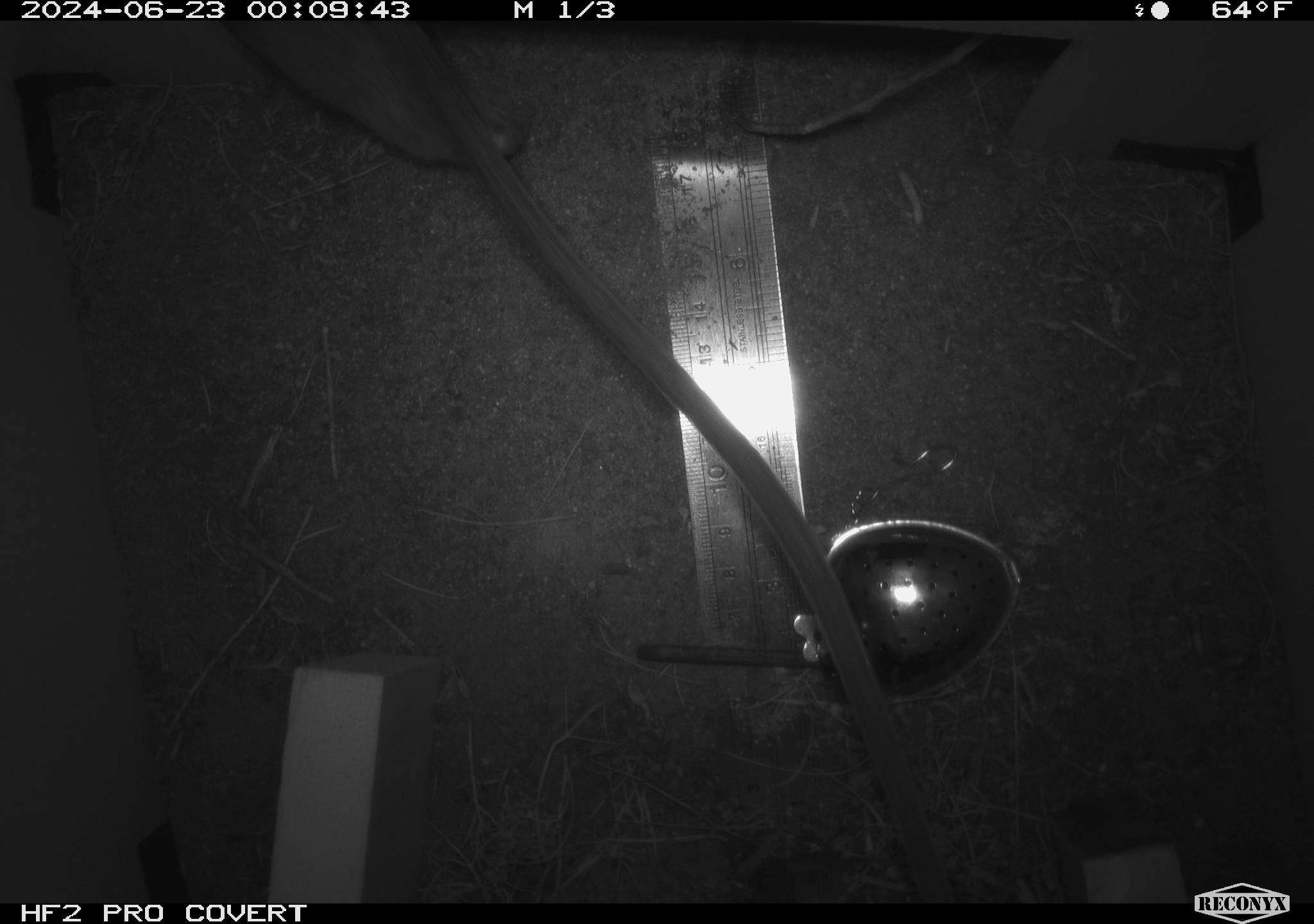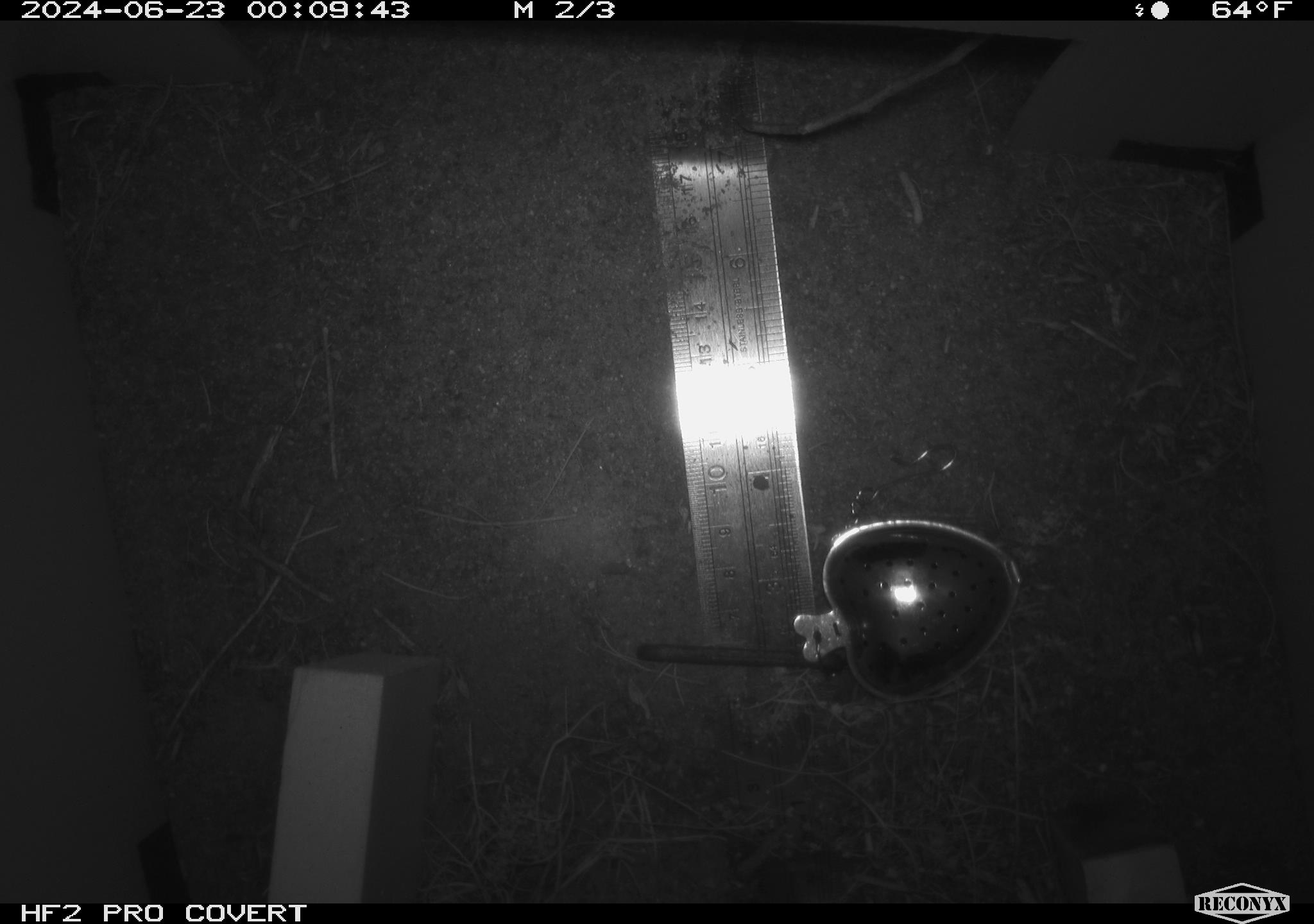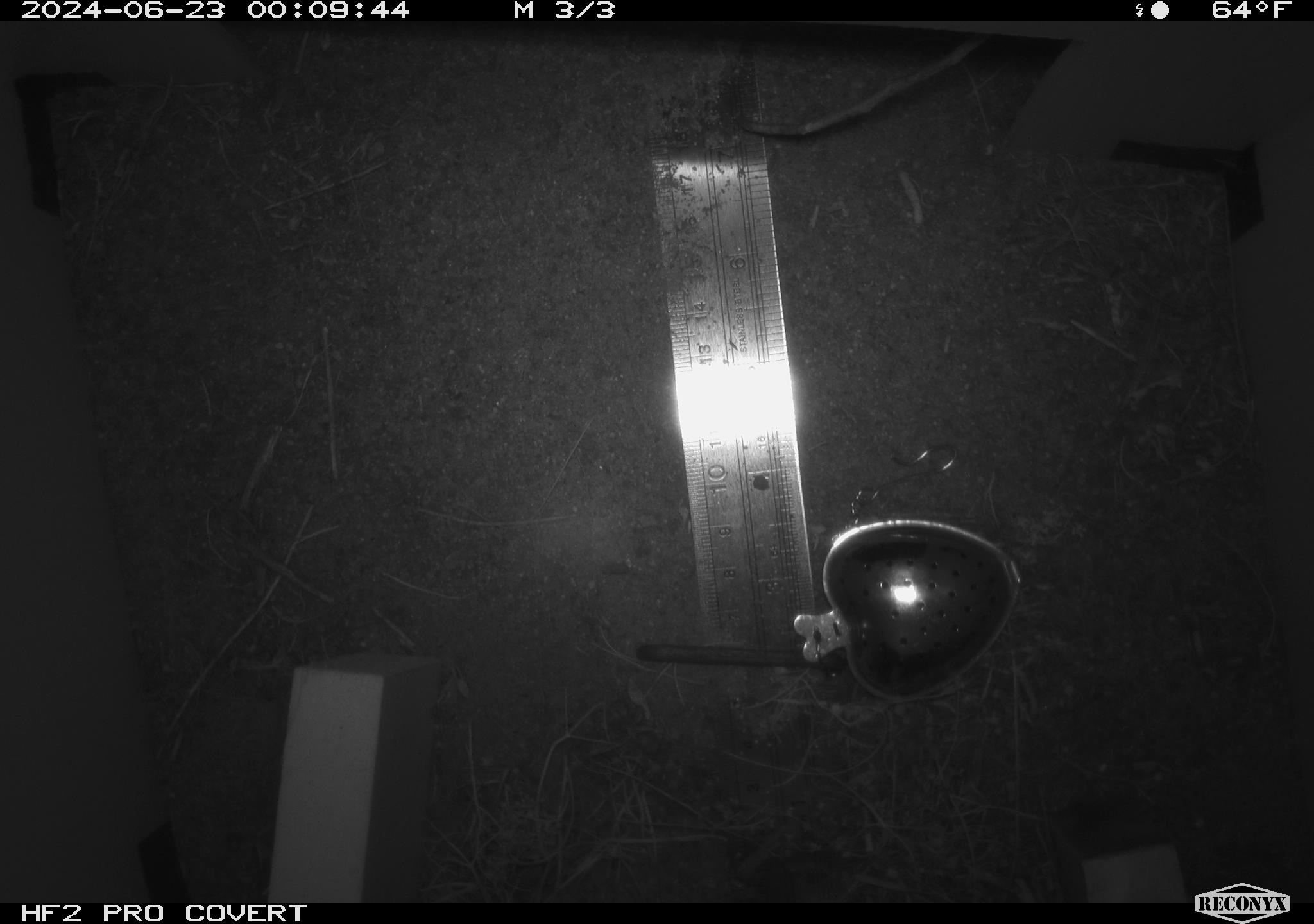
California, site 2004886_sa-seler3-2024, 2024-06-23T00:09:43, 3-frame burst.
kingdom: Animalia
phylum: Chordata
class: Mammalia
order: Rodentia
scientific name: Rodentia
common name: woodrat or rat or mouse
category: woodrat or rat or mouse species